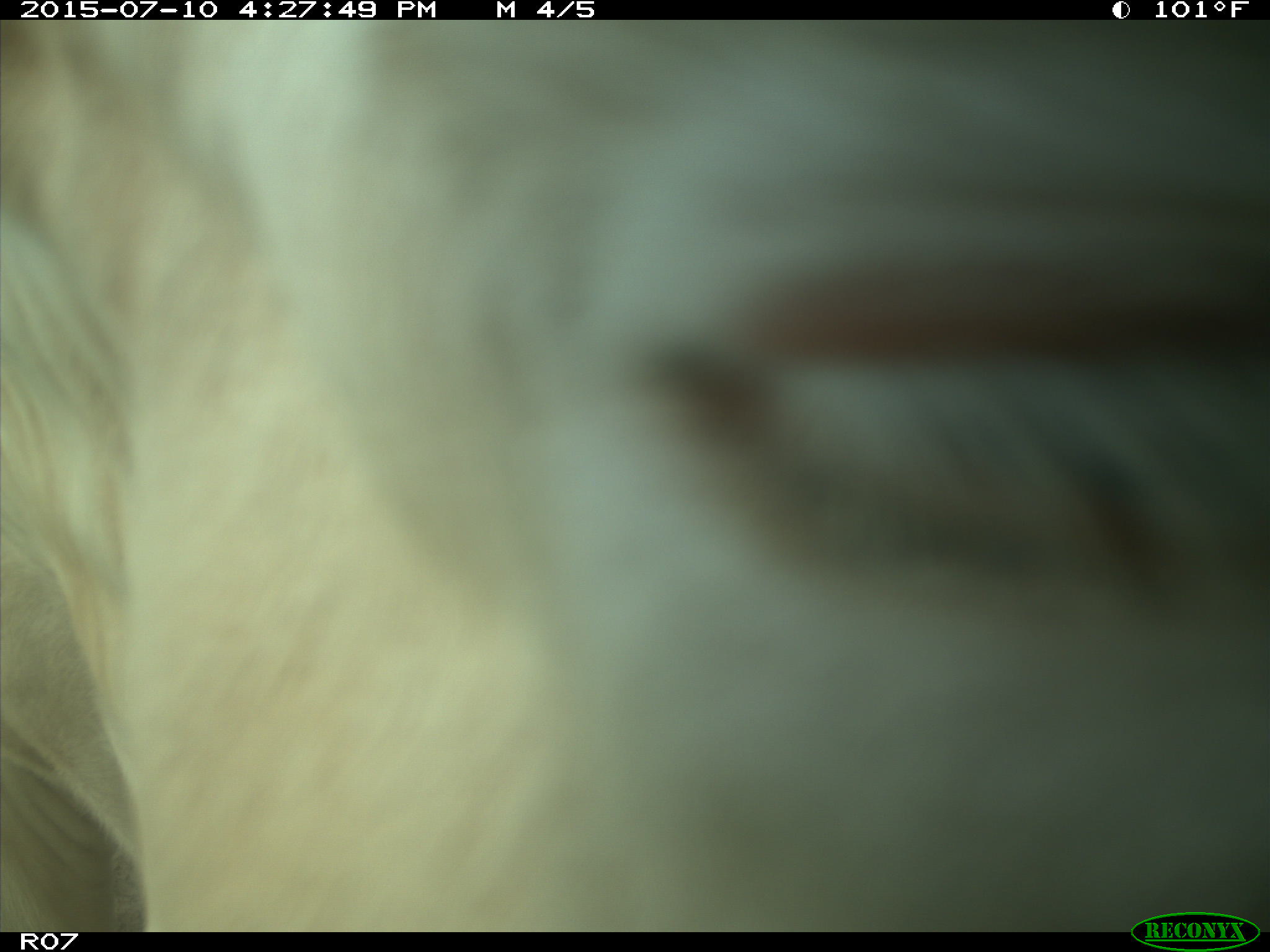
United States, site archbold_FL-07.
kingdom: Animalia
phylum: Chordata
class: Mammalia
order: Artiodactyla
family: Bovidae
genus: Bos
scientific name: Bos taurus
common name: domestic cow